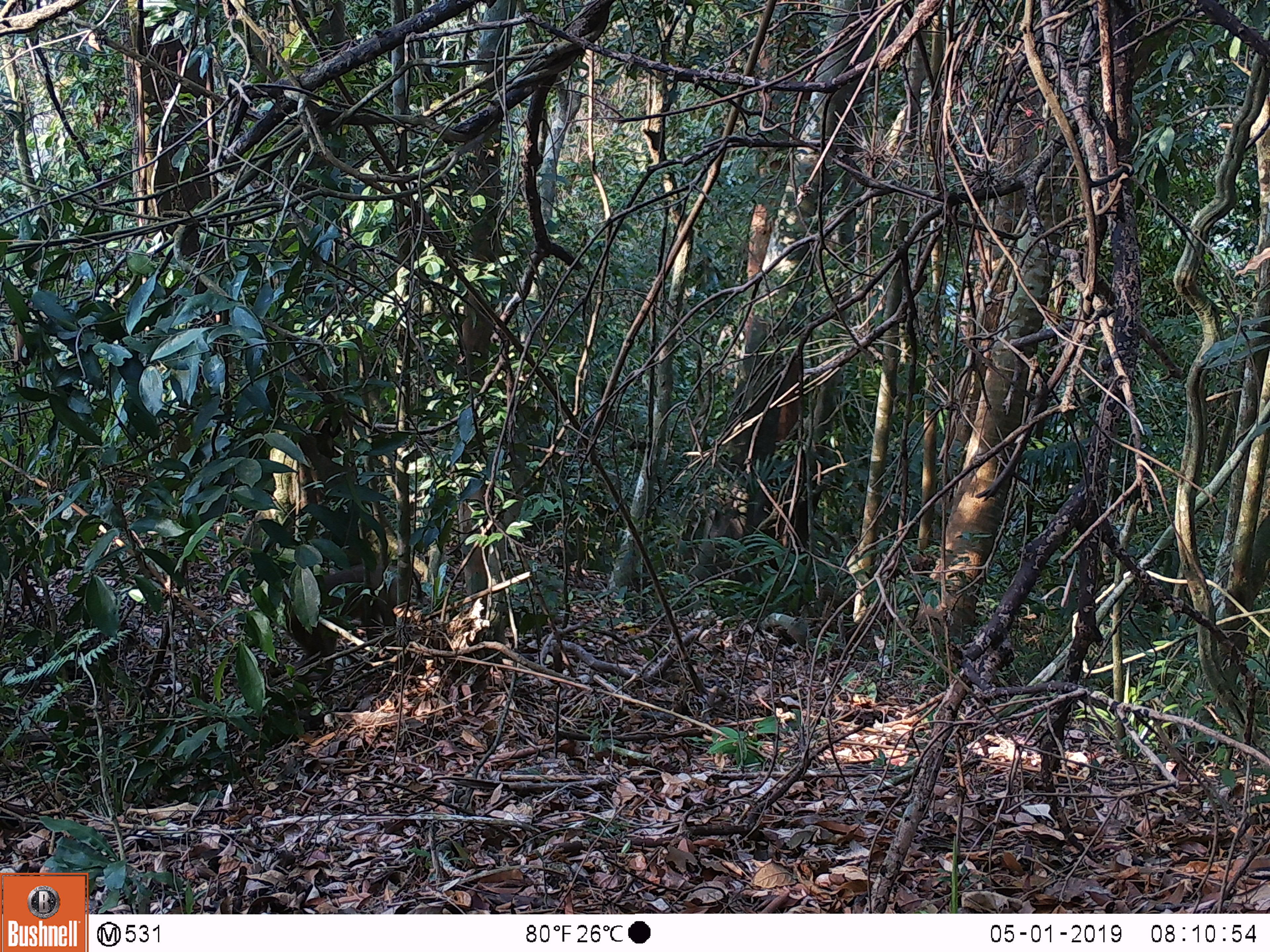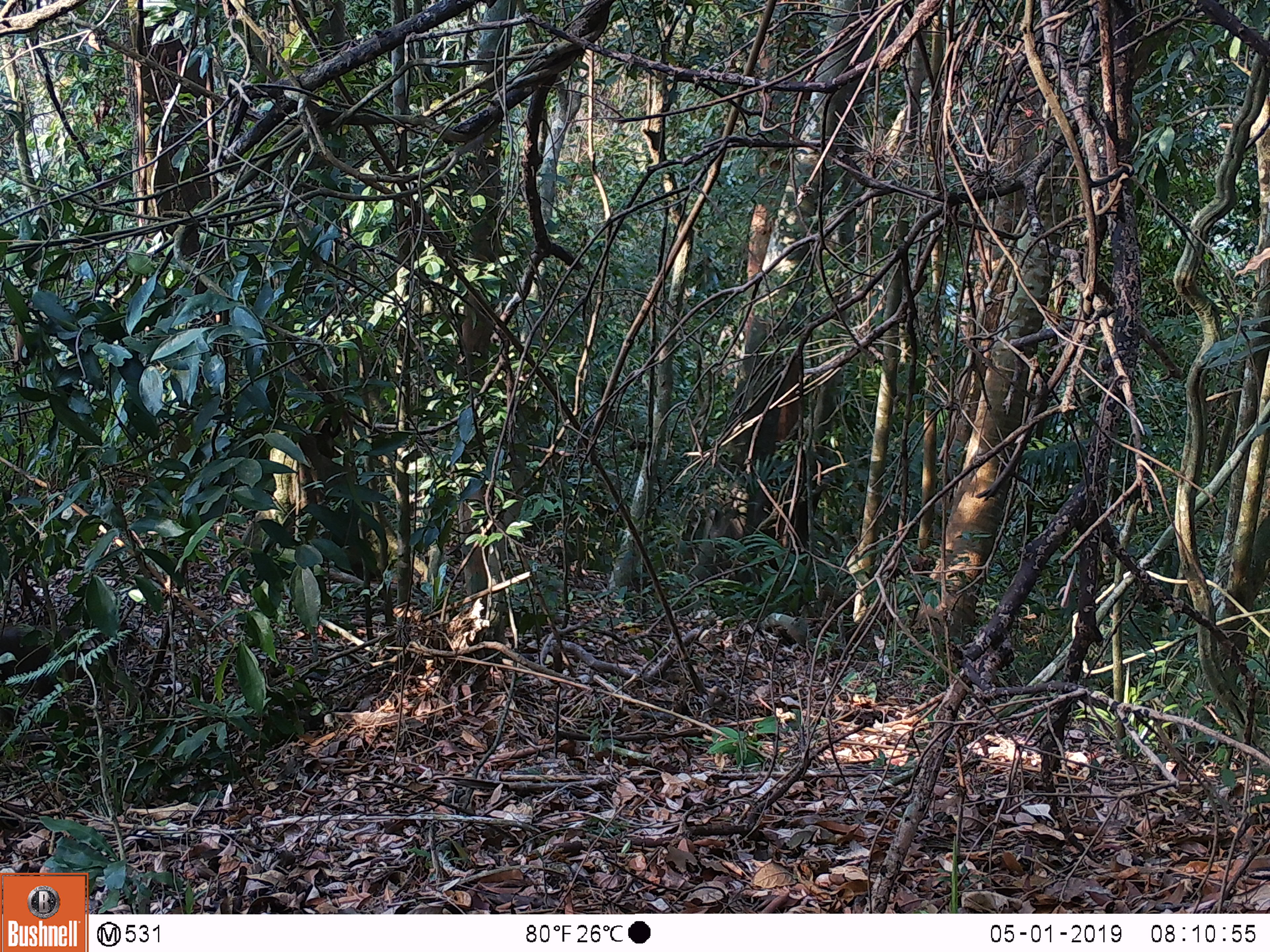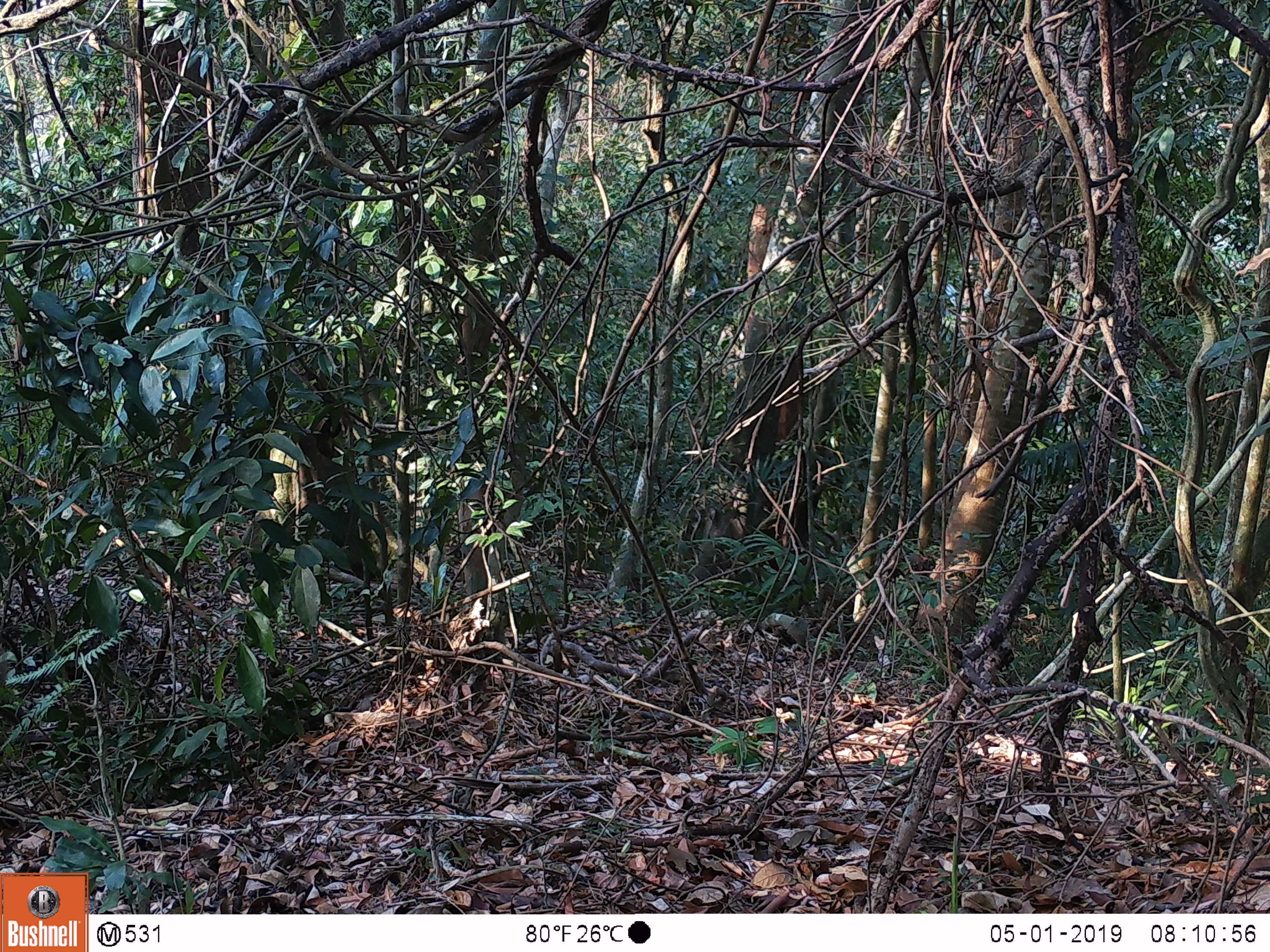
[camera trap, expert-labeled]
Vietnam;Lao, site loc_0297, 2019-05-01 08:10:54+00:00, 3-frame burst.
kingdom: Animalia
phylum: Chordata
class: Mammalia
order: Primates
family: Cercopithecidae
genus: Macaca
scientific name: Macaca nemestrina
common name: pig-tailed macaque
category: pig tailed macaque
Pig tailed macaque (pig-tailed macaque) (Macaca nemestrina). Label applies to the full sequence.